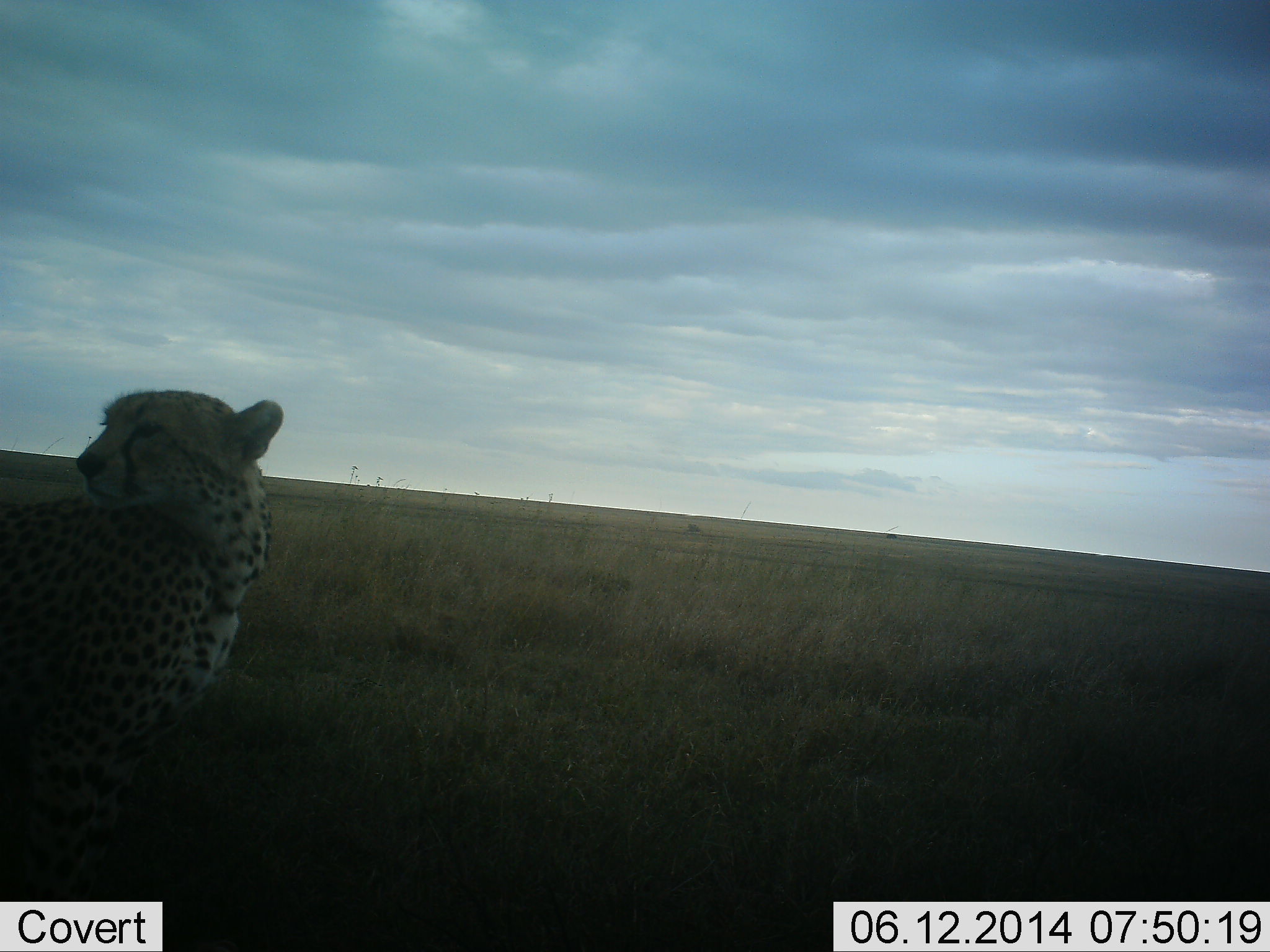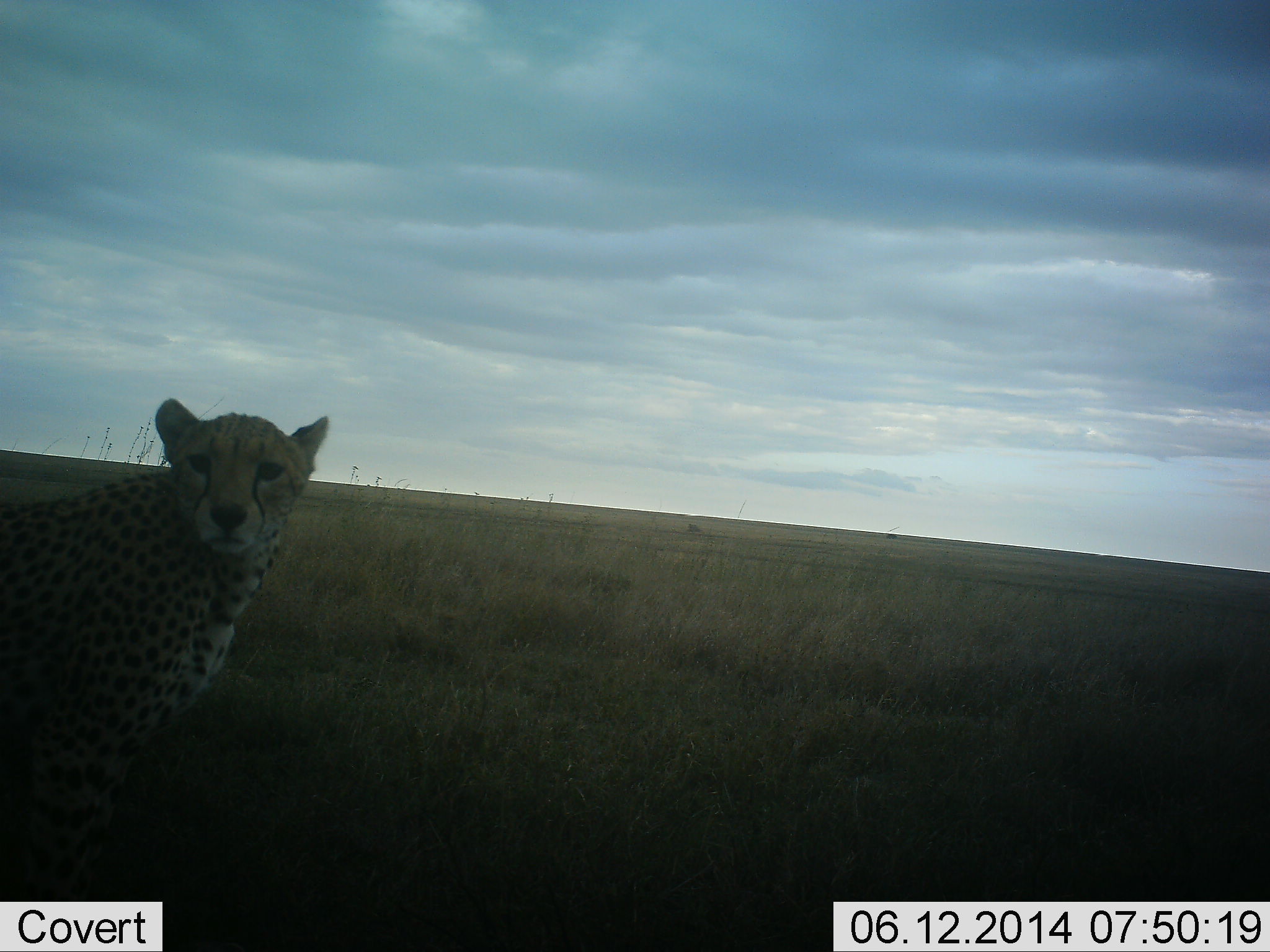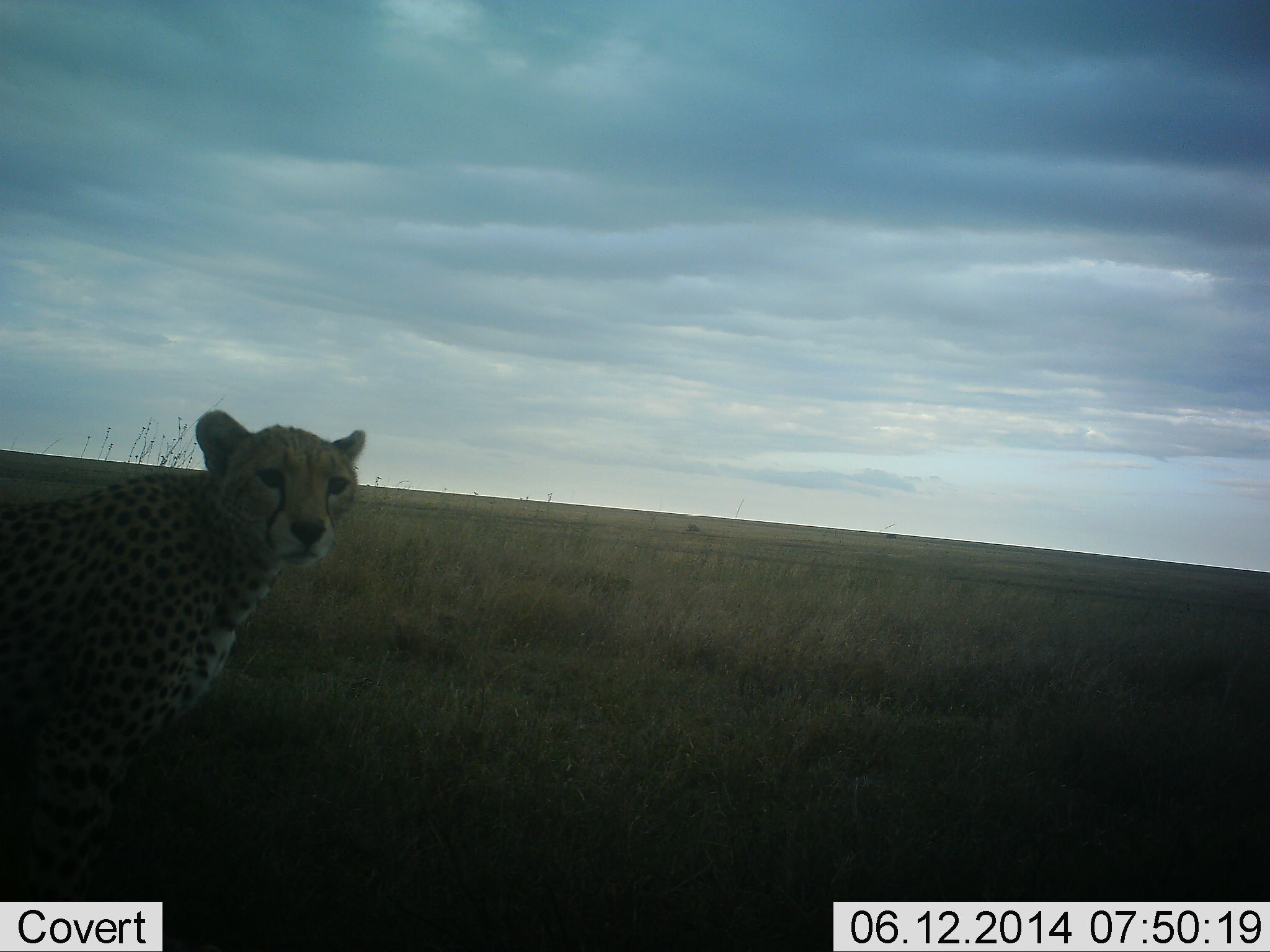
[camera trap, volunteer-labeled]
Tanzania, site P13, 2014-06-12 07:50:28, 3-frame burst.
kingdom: Animalia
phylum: Chordata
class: Mammalia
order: Carnivora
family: Felidae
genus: Acinonyx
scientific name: Acinonyx jubatus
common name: cheetah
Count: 1.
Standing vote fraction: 100%.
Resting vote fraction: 0%.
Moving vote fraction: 0%.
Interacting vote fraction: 0%.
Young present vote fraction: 0%.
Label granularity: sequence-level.